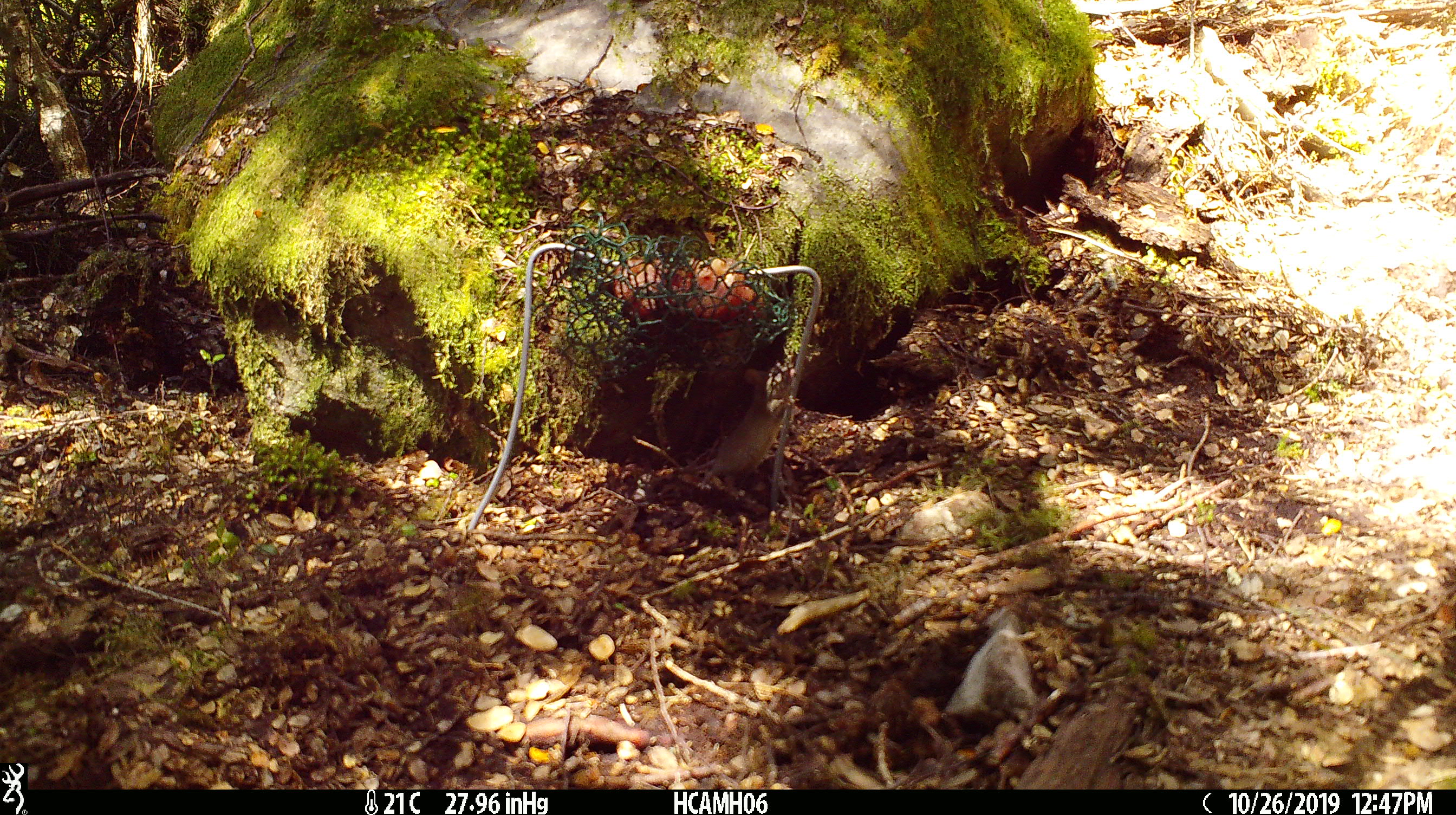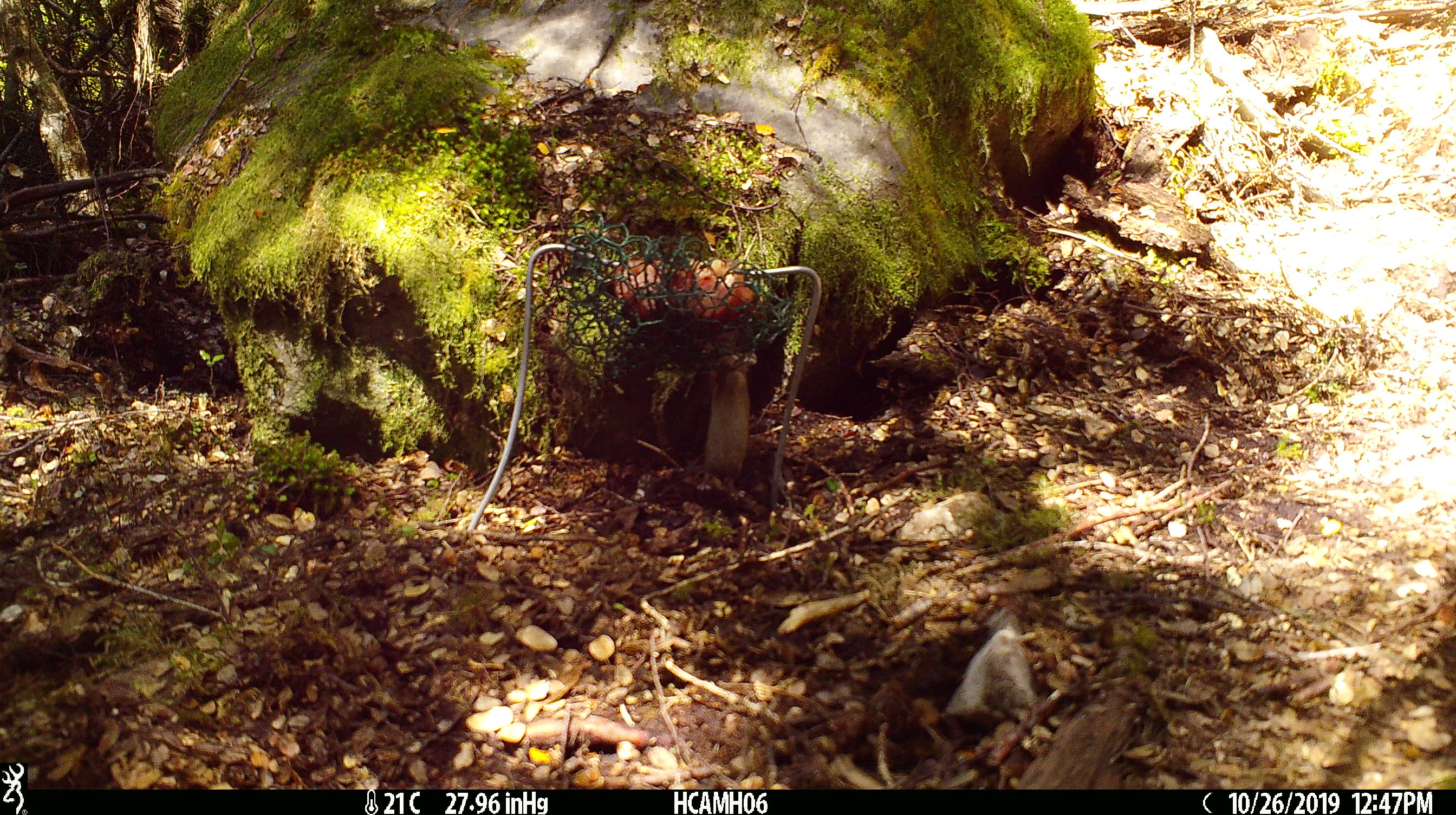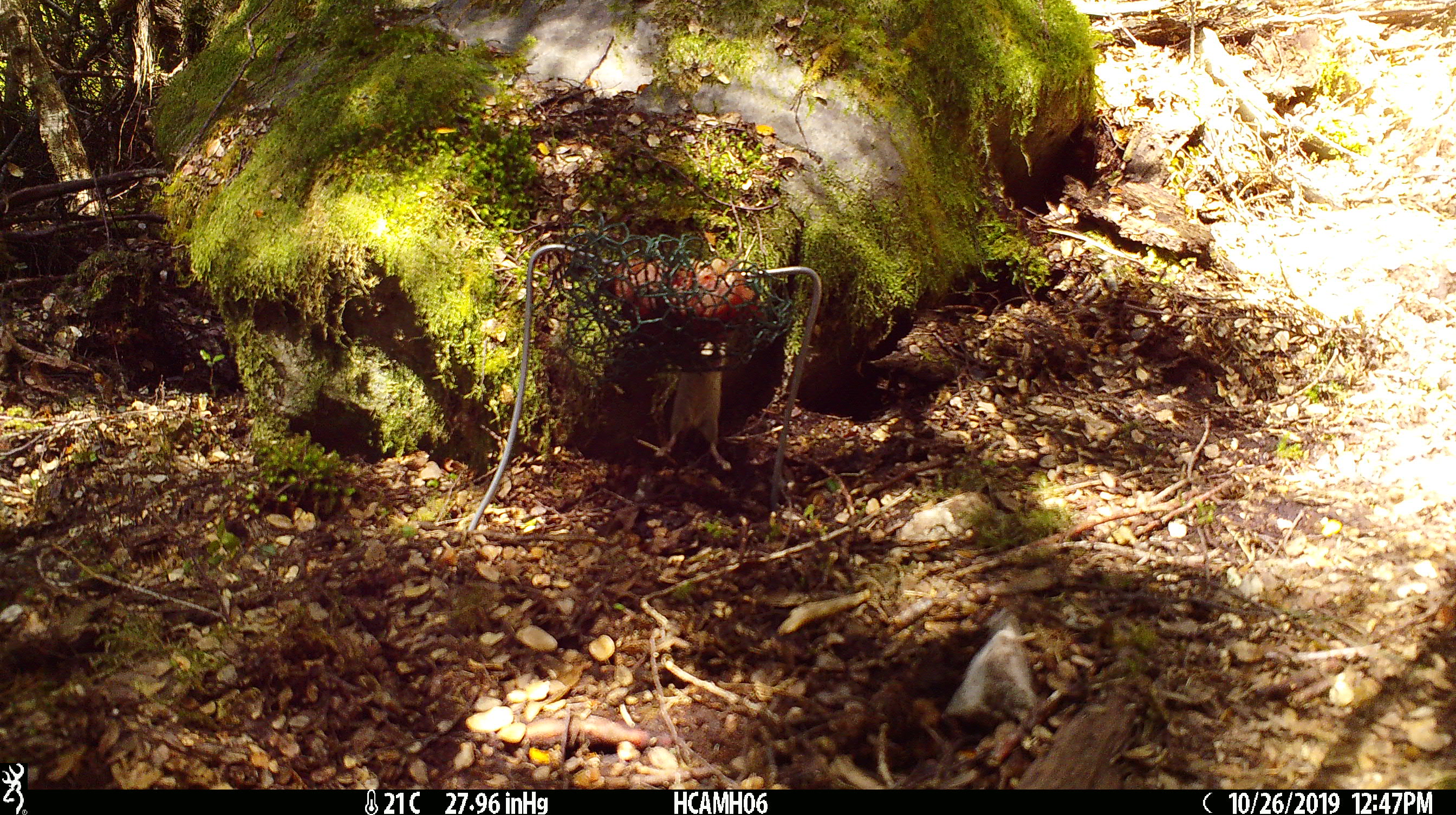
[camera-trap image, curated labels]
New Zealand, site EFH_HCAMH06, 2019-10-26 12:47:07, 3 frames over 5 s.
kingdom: Animalia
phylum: Chordata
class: Mammalia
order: Rodentia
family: Muridae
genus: Mus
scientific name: Mus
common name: mouse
Mouse (Mus).